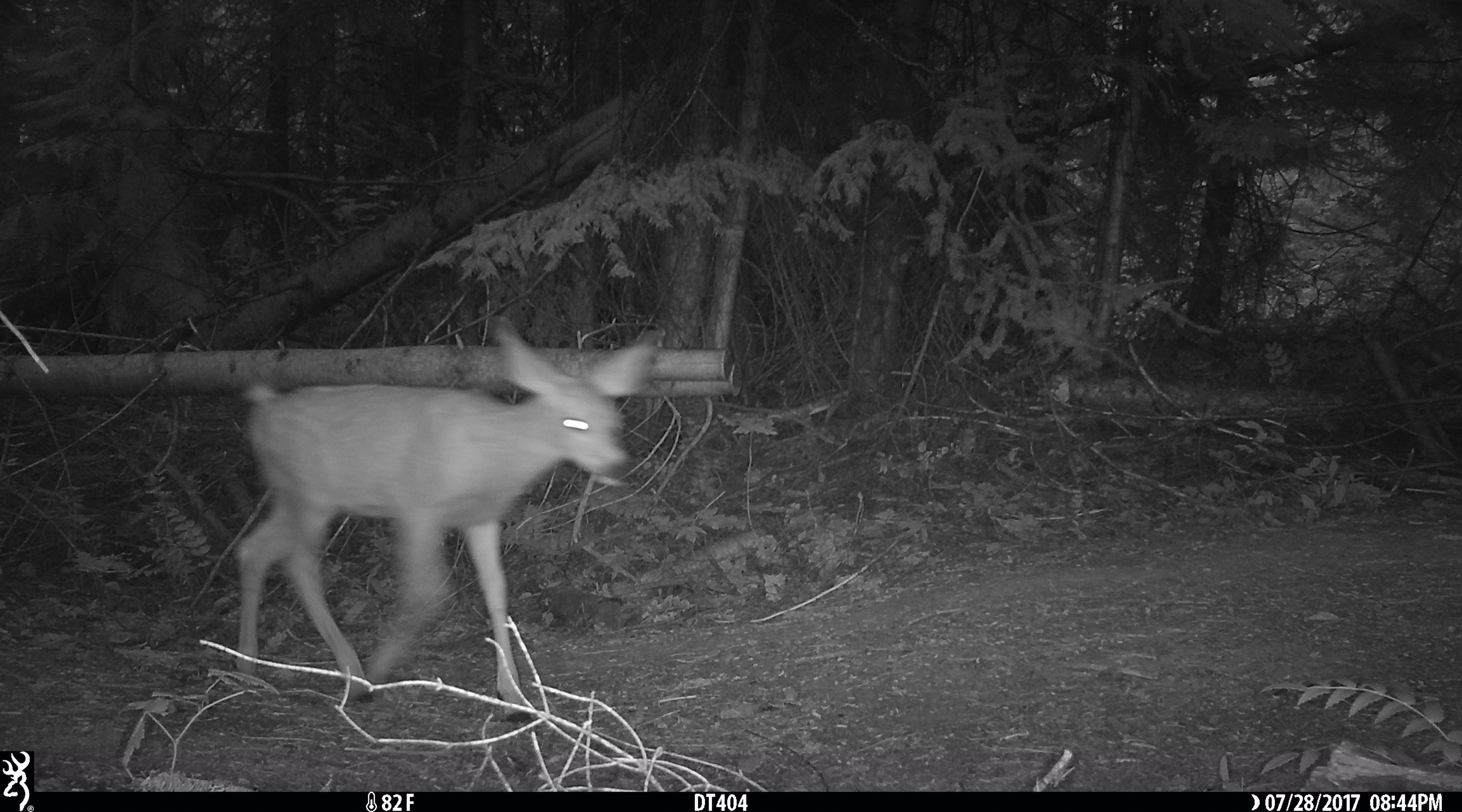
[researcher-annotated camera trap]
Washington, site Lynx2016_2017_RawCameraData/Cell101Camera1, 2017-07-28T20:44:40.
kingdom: Animalia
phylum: Chordata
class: Mammalia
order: Artiodactyla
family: Cervidae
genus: Odocoileus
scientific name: Odocoileus hemionus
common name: mule deer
Odocoileus hemionus (mule deer). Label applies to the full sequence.